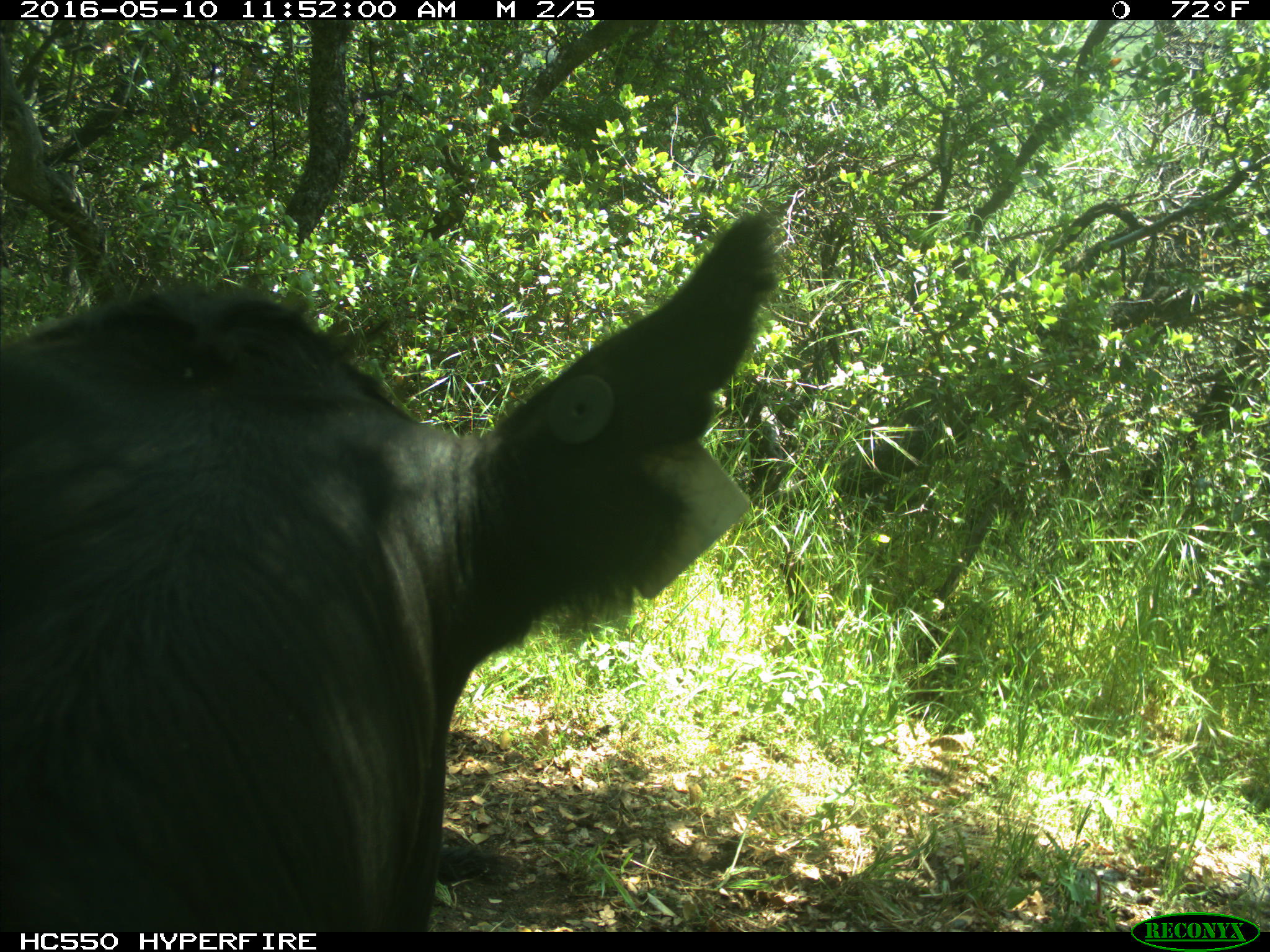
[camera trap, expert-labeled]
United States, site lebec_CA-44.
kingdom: Animalia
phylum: Chordata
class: Mammalia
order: Artiodactyla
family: Bovidae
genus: Bos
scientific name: Bos taurus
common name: domestic cow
Bos taurus (domestic cow).